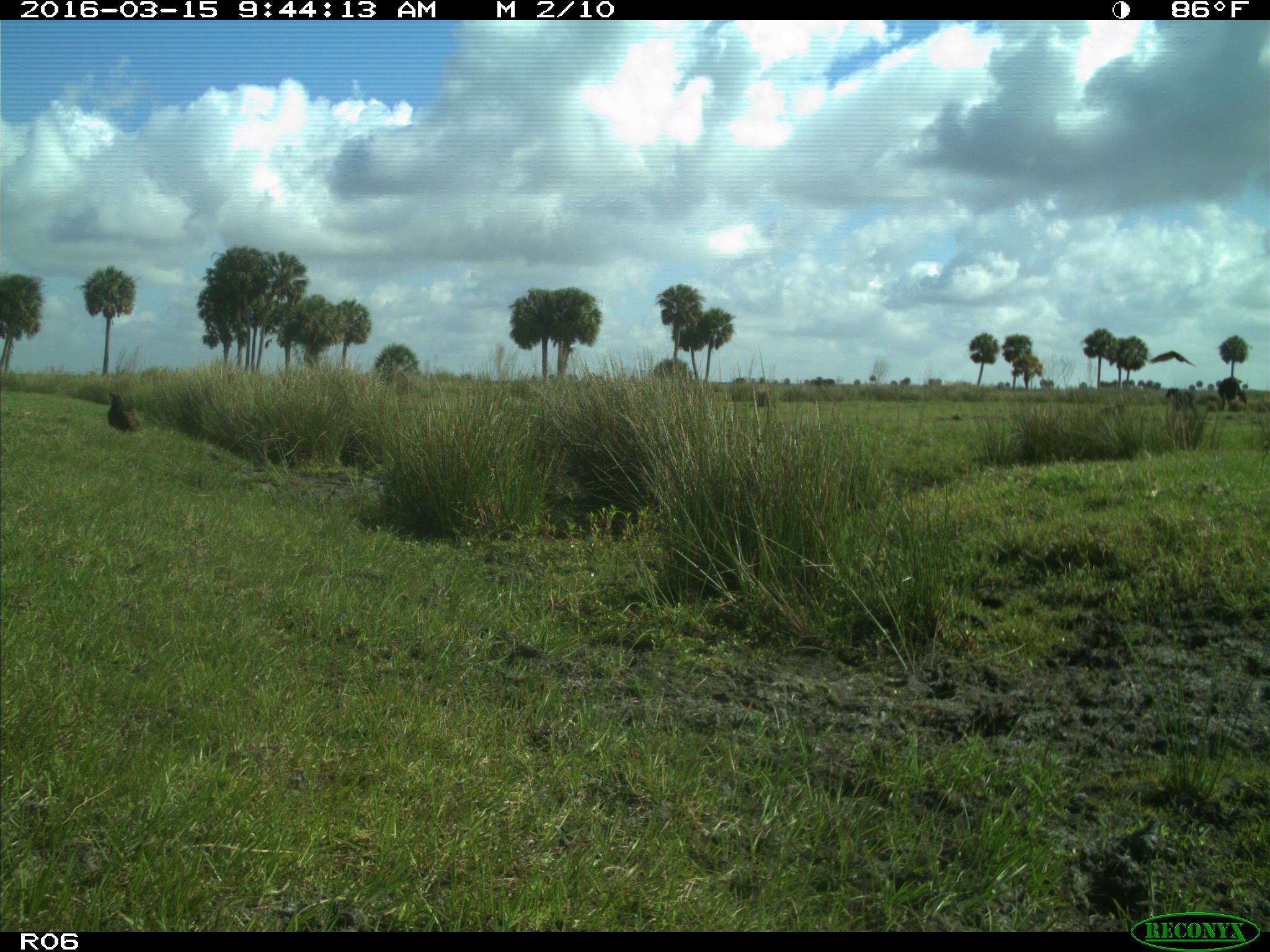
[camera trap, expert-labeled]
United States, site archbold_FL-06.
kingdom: Animalia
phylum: Chordata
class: Mammalia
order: Artiodactyla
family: Bovidae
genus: Bos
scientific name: Bos taurus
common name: domestic cow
Bos taurus (domestic cow).